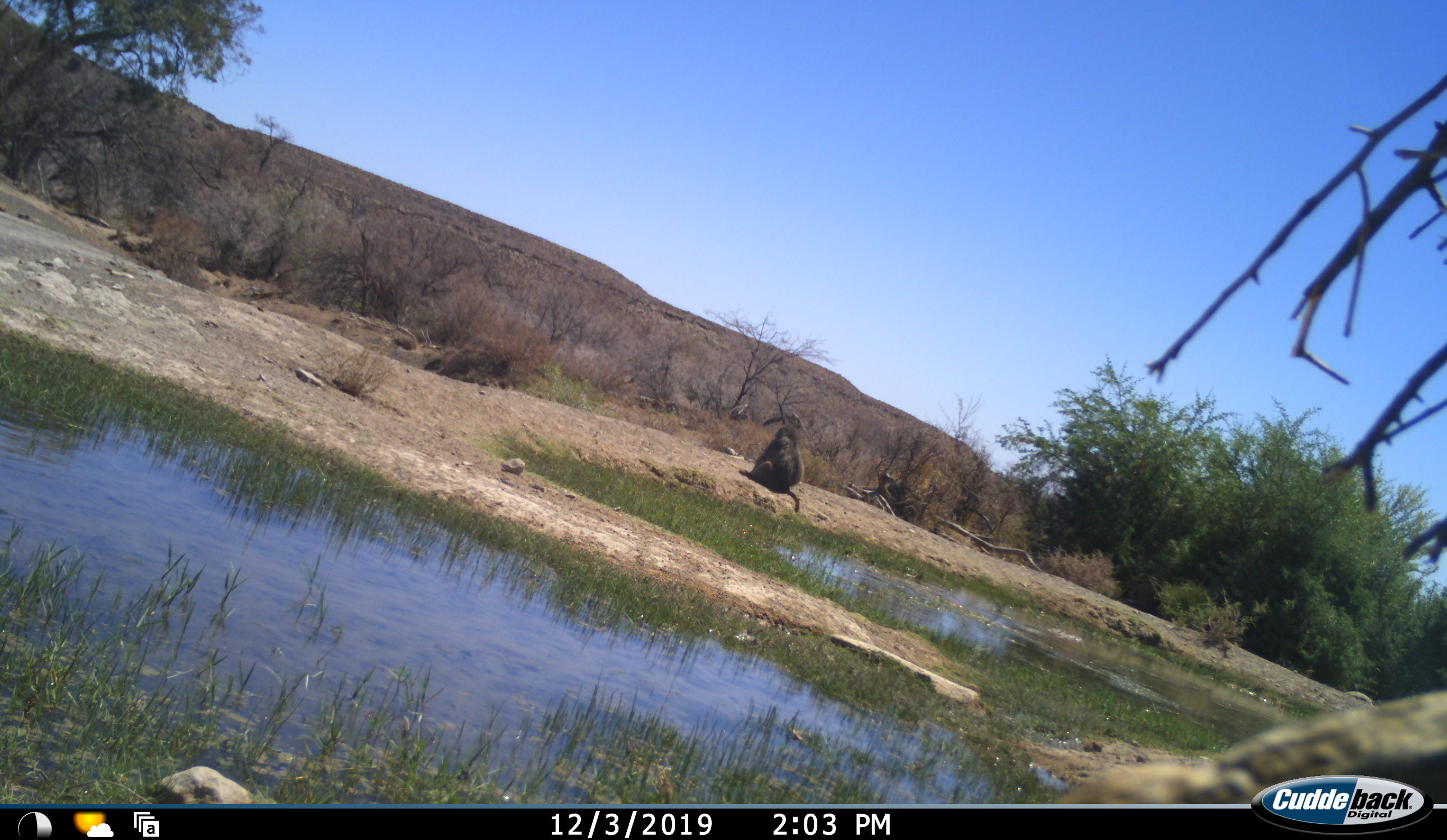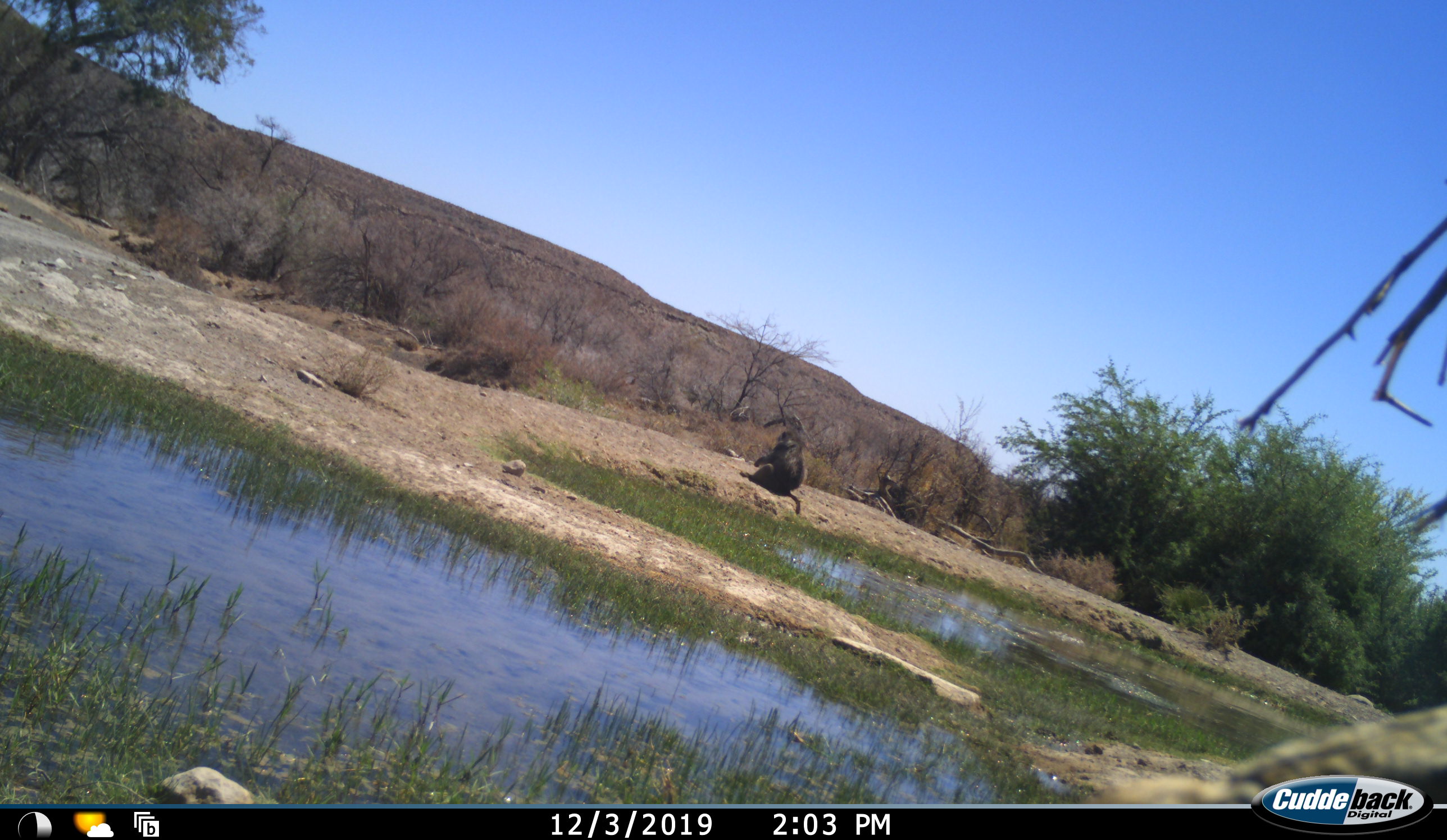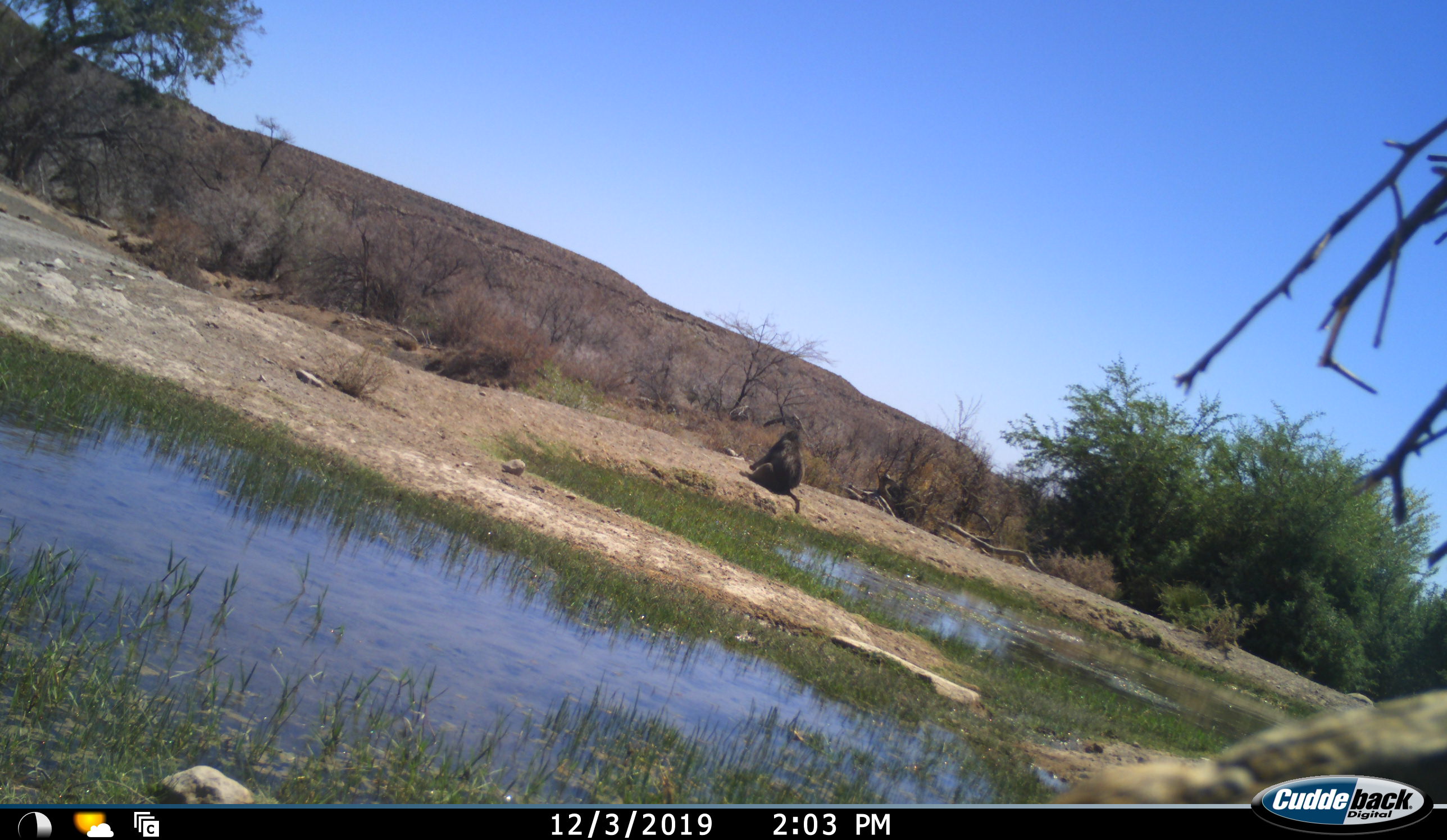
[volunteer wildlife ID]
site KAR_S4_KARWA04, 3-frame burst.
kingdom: Animalia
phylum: Chordata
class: Mammalia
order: Primates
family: Cercopithecidae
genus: Papio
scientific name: Papio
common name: baboon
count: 1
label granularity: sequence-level